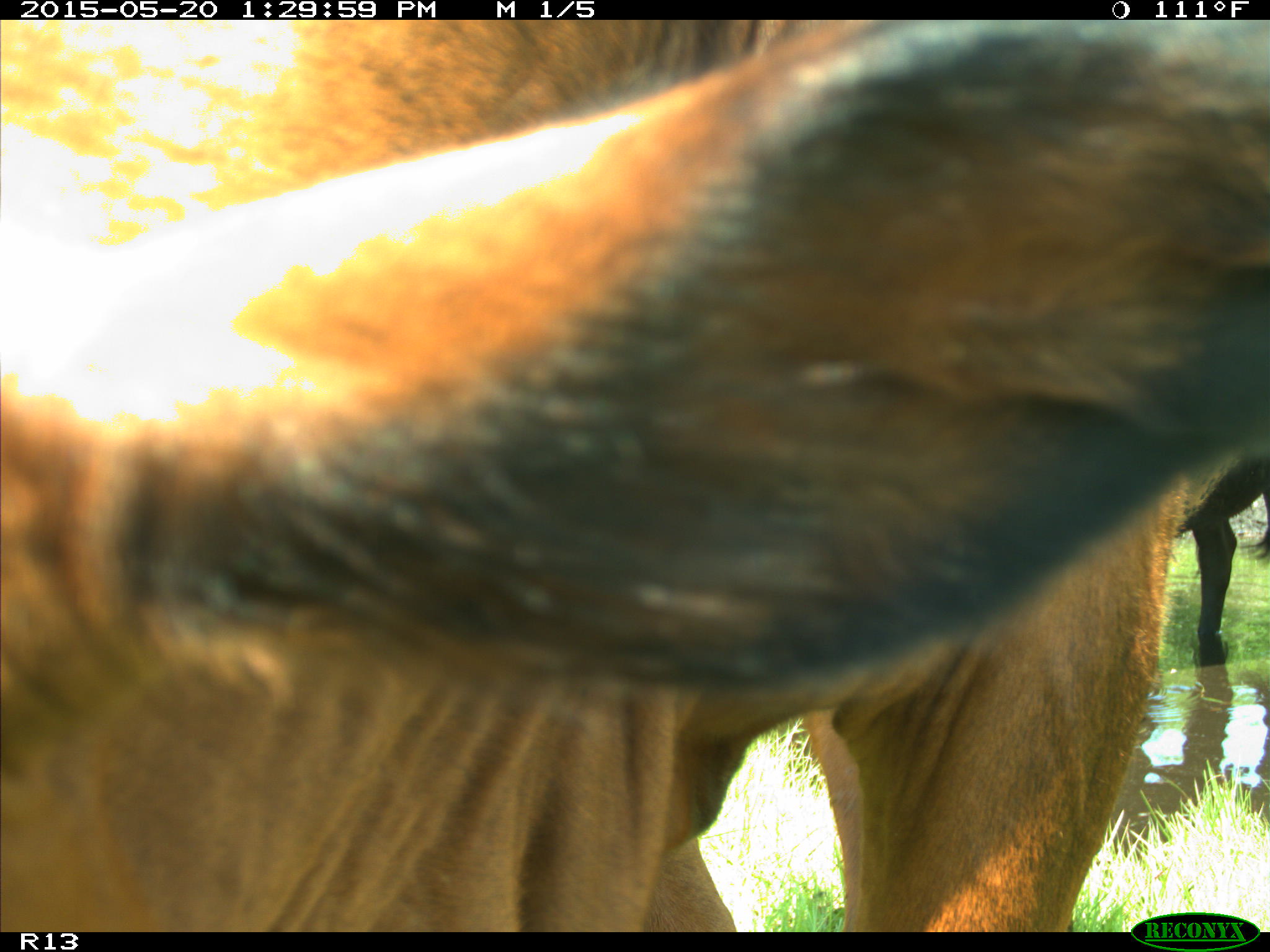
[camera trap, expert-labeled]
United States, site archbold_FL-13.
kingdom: Animalia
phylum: Chordata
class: Mammalia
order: Artiodactyla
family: Bovidae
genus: Bos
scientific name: Bos taurus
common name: domestic cow